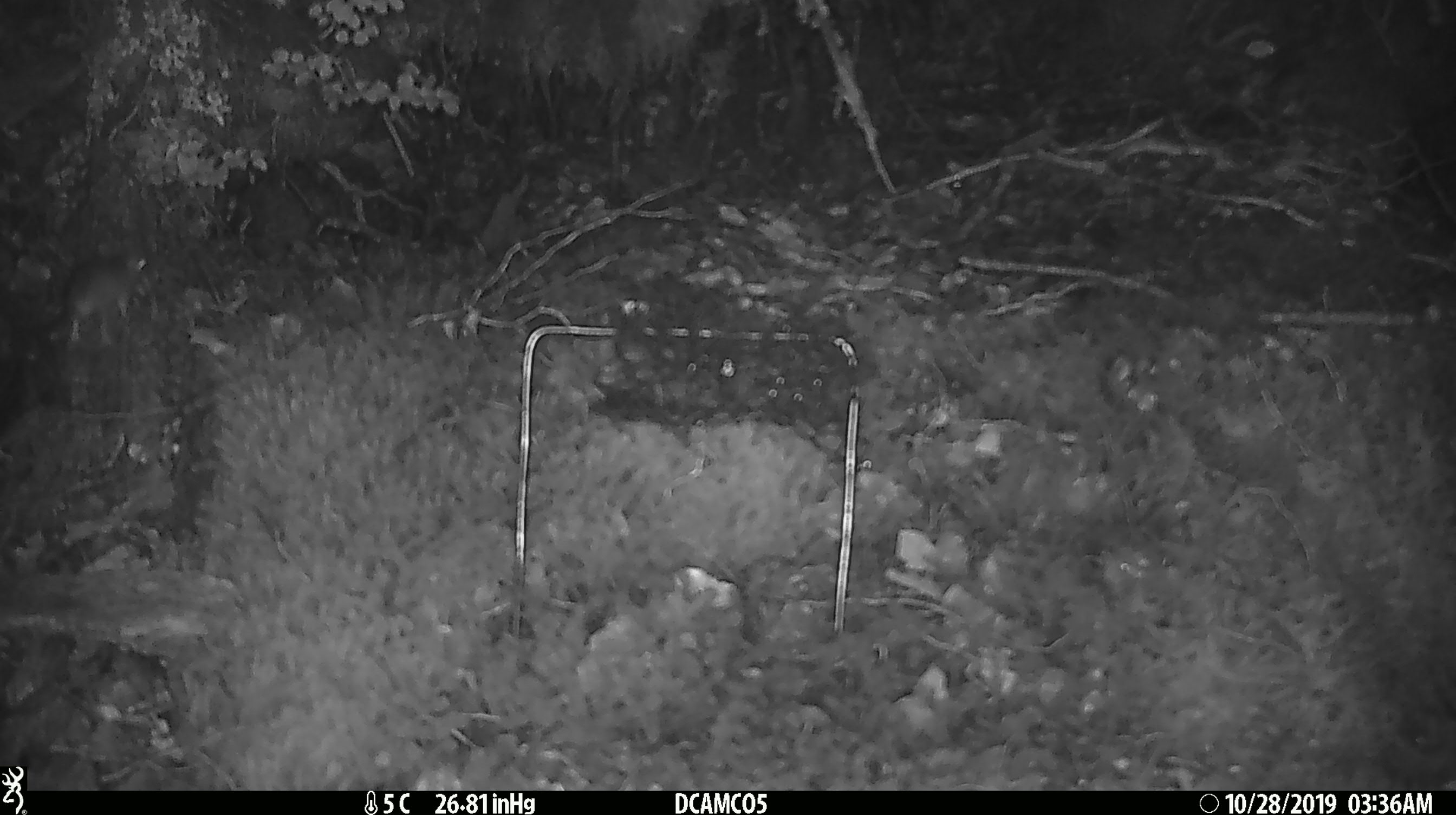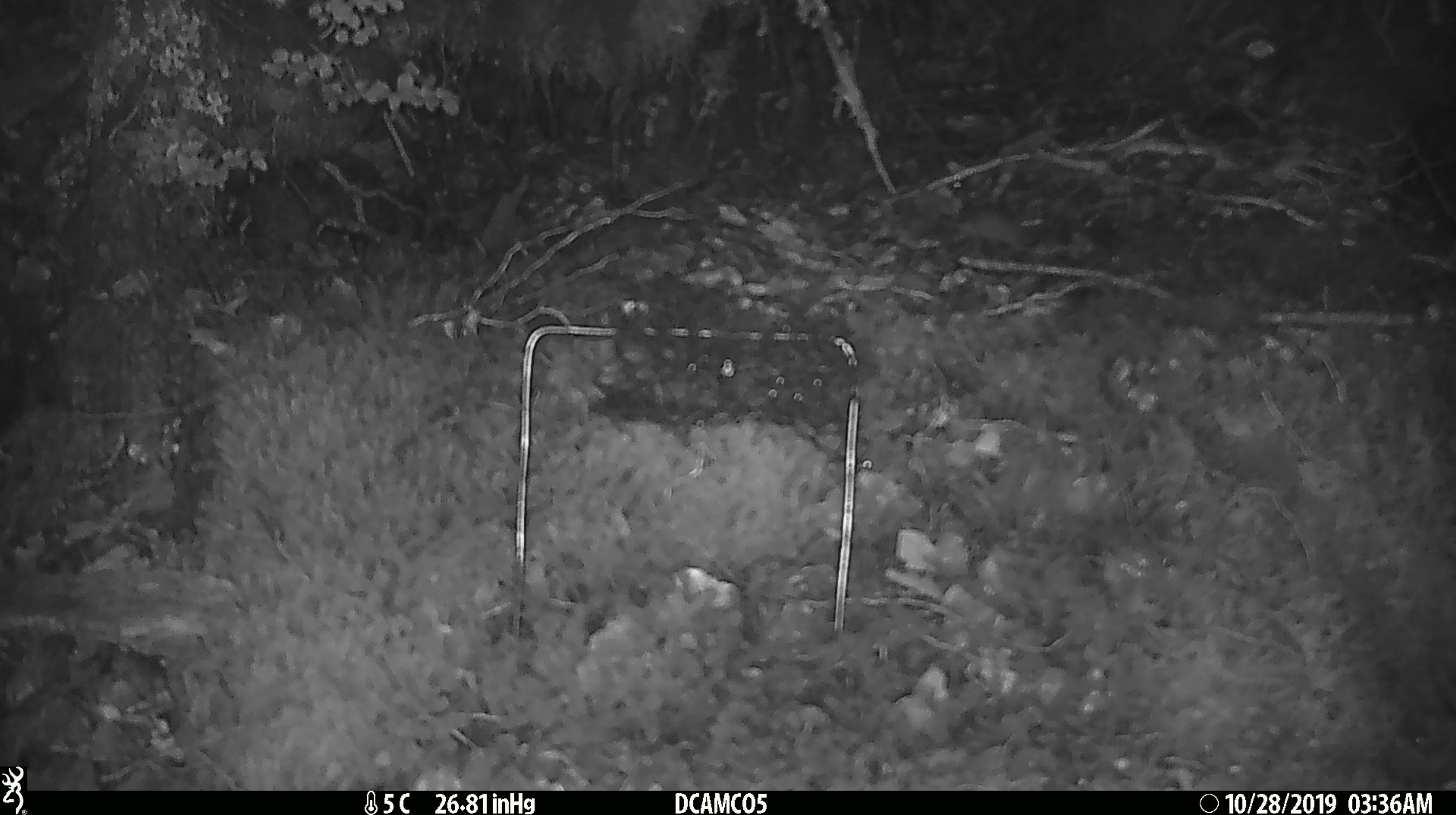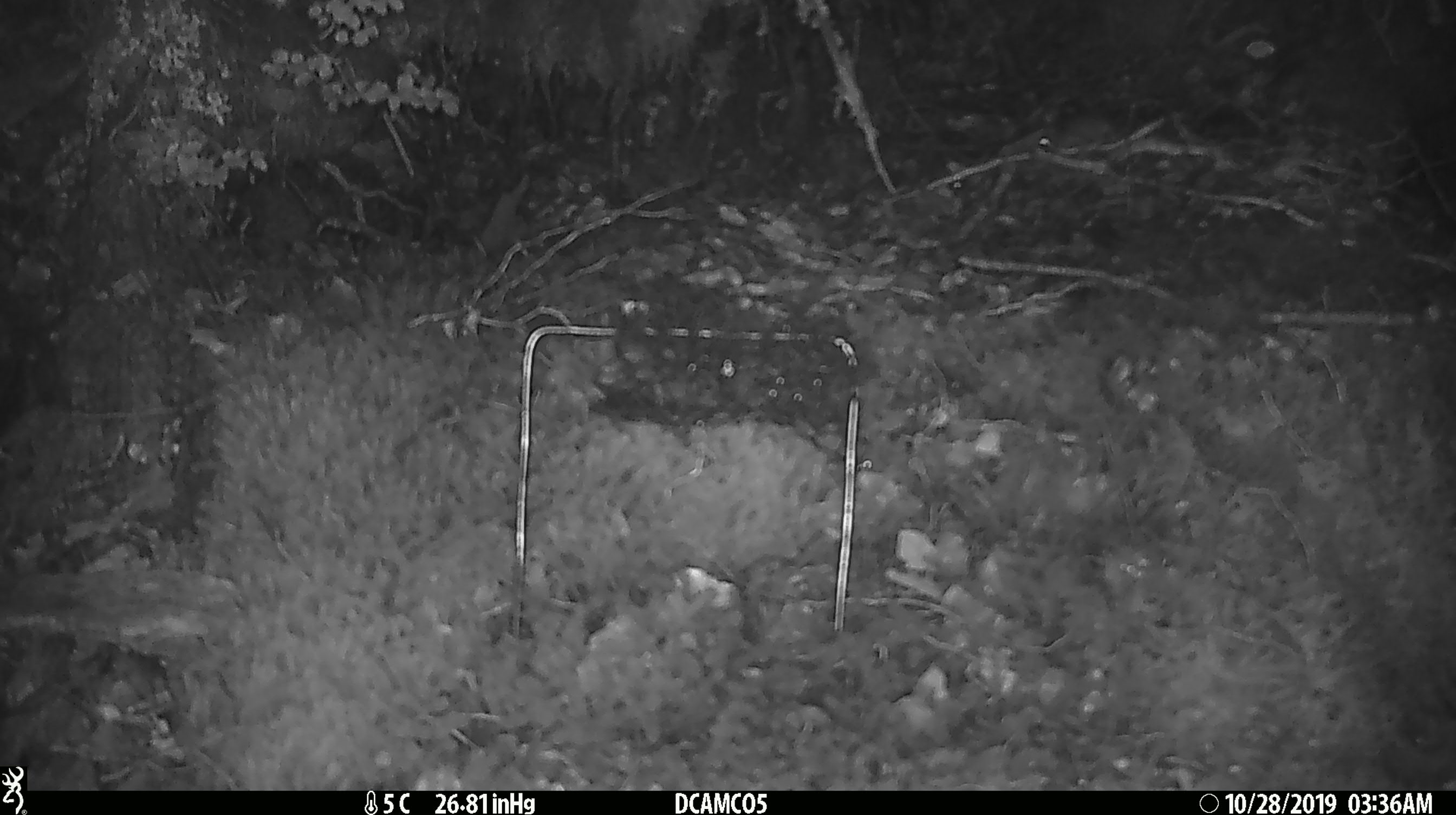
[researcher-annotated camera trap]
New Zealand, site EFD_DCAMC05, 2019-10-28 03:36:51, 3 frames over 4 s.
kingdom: Animalia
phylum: Chordata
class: Mammalia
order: Rodentia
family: Muridae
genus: Mus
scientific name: Mus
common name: mouse